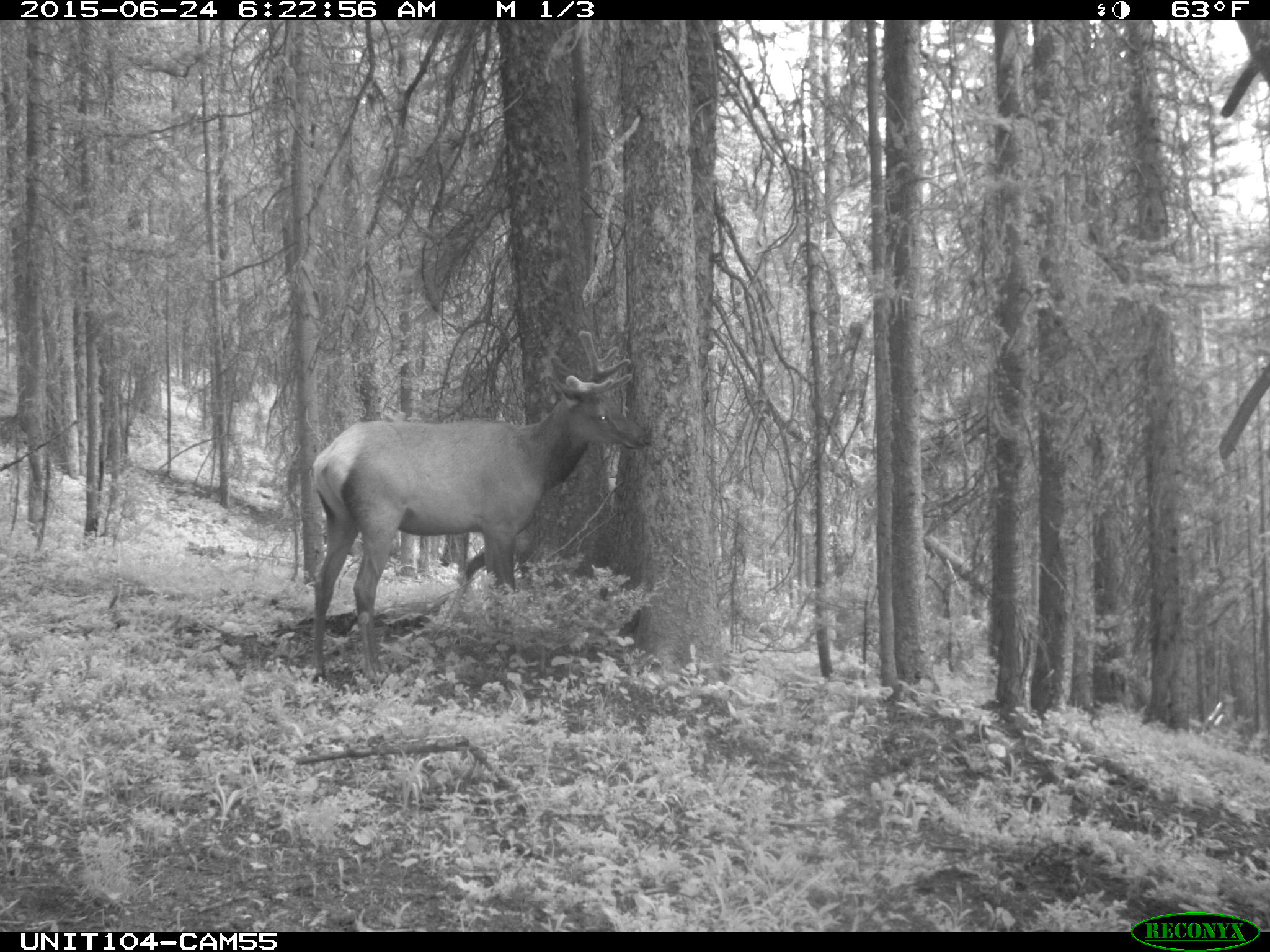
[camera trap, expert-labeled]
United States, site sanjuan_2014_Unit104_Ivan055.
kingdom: Animalia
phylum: Chordata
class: Mammalia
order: Artiodactyla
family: Cervidae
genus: Cervus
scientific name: Cervus elaphus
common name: red deer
Cervus elaphus (red deer).